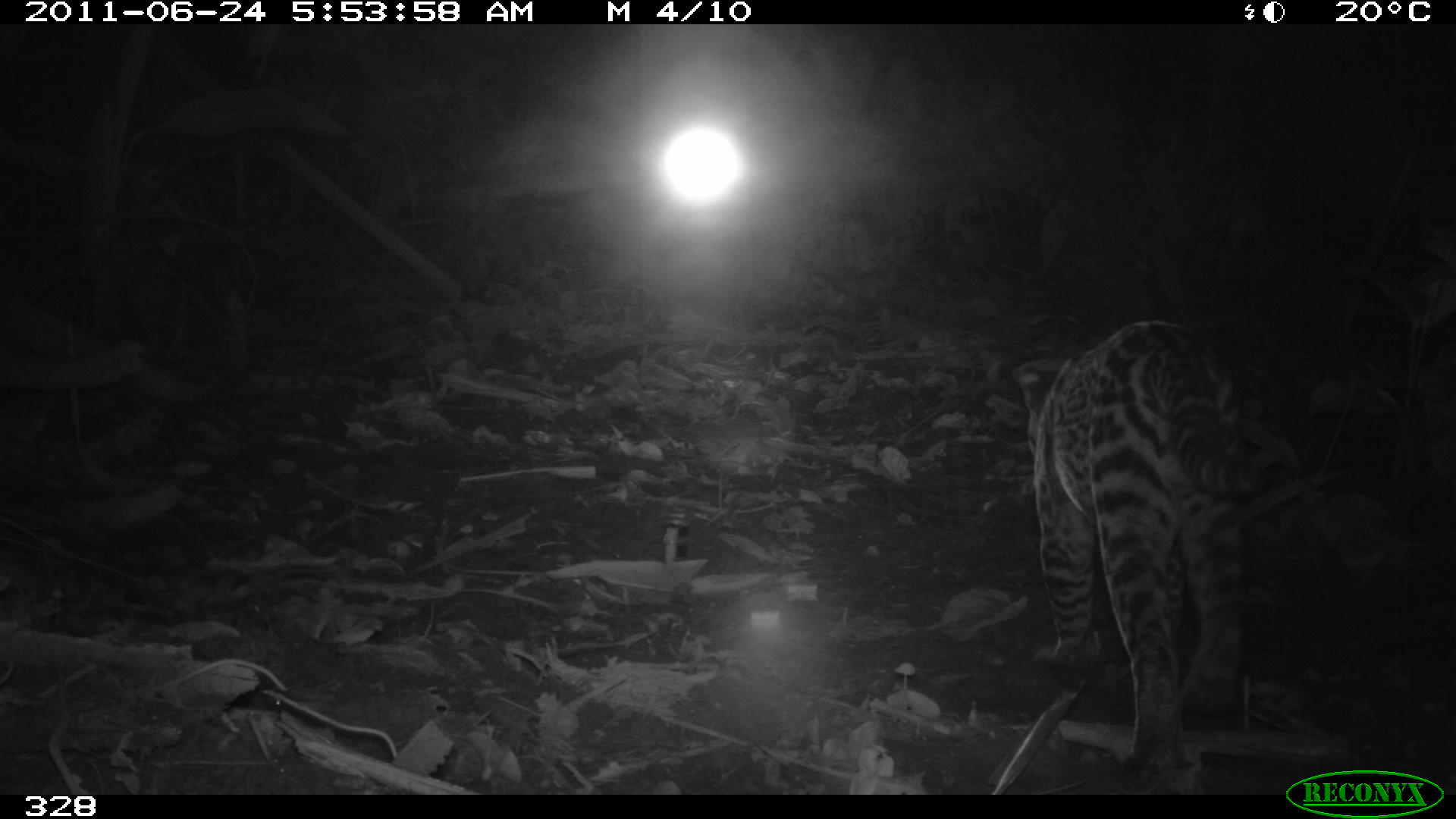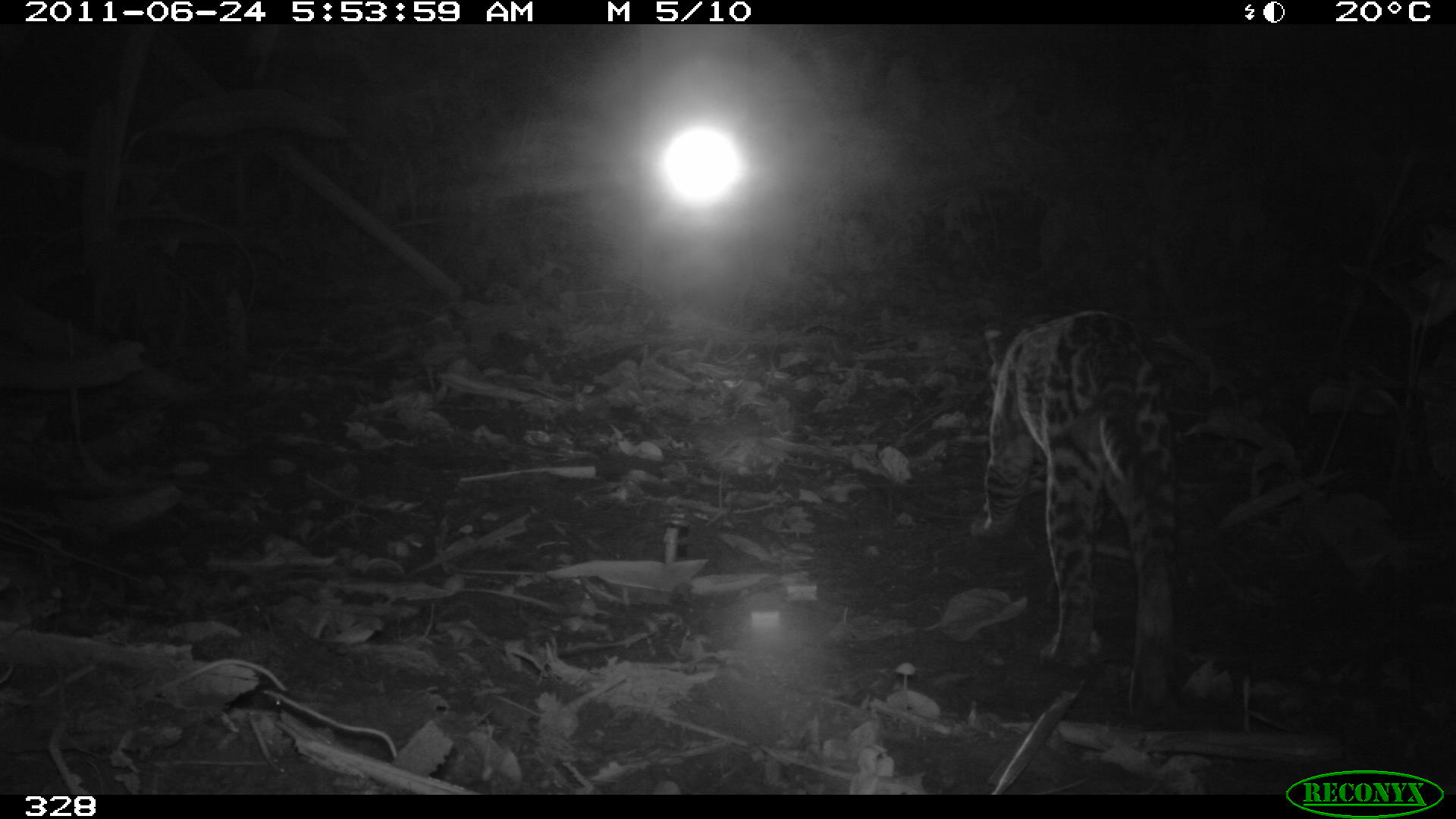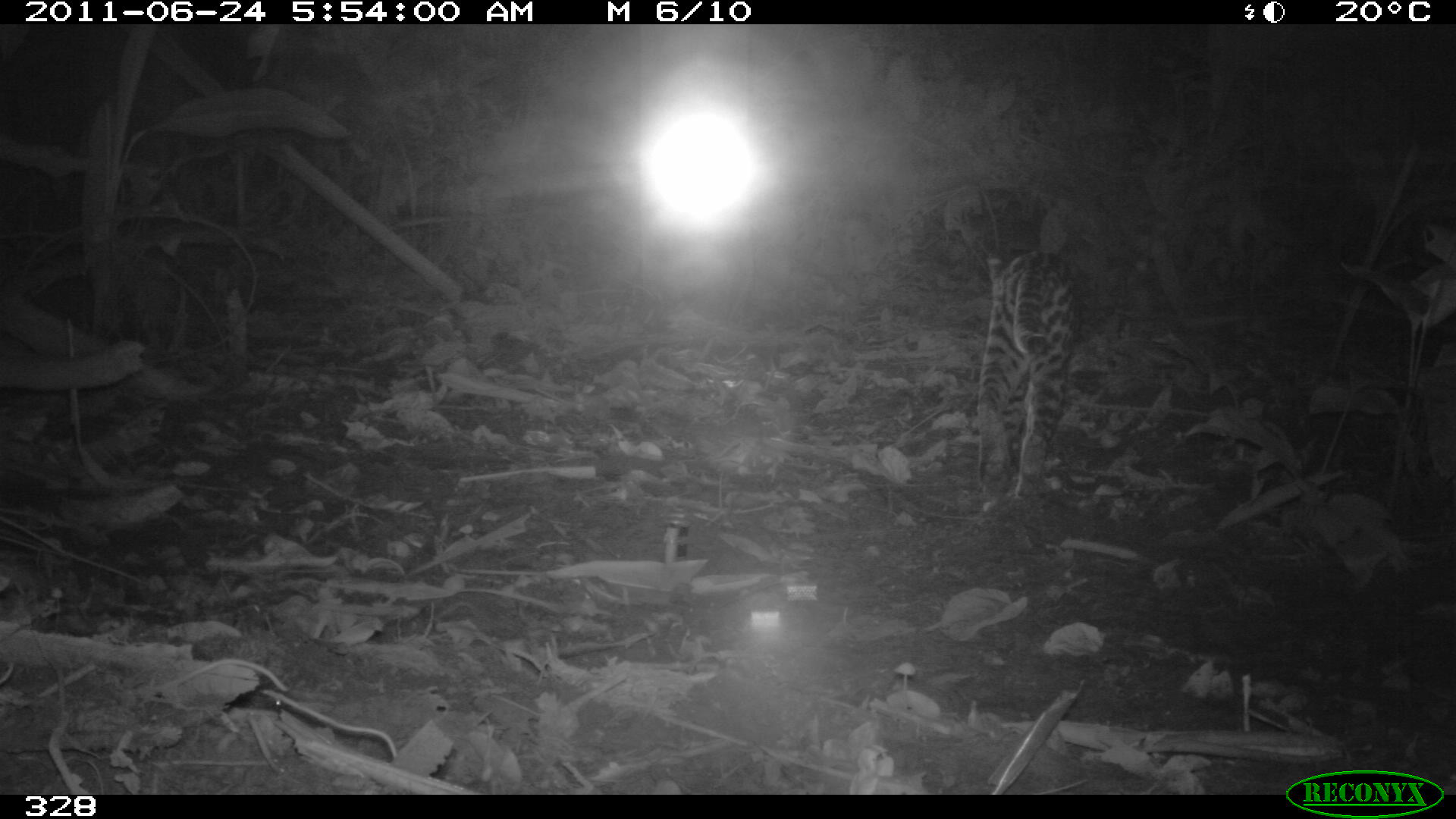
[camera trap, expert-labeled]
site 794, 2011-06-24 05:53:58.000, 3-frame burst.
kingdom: Animalia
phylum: Chordata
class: Mammalia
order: Carnivora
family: Felidae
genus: Leopardus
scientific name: Leopardus pardalis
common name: ocelot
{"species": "Leopardus pardalis (ocelot)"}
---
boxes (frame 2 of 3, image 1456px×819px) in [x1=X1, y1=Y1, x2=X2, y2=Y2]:
leopardus pardalis: [x1=968, y1=309, x2=1175, y2=719]